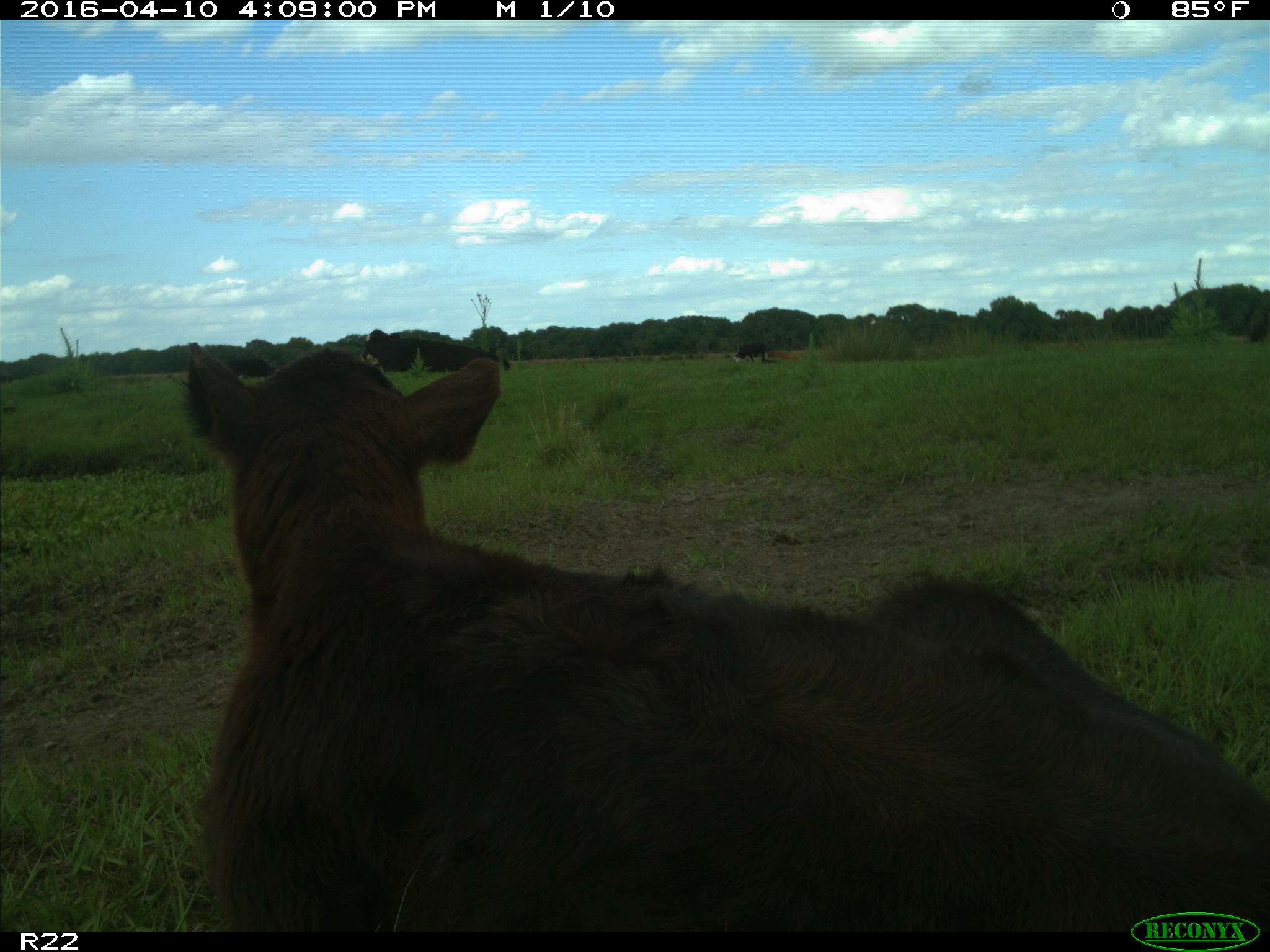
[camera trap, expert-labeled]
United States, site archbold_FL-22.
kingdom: Animalia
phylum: Chordata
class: Mammalia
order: Artiodactyla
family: Bovidae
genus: Bos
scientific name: Bos taurus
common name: domestic cow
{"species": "Bos taurus (domestic cow)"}